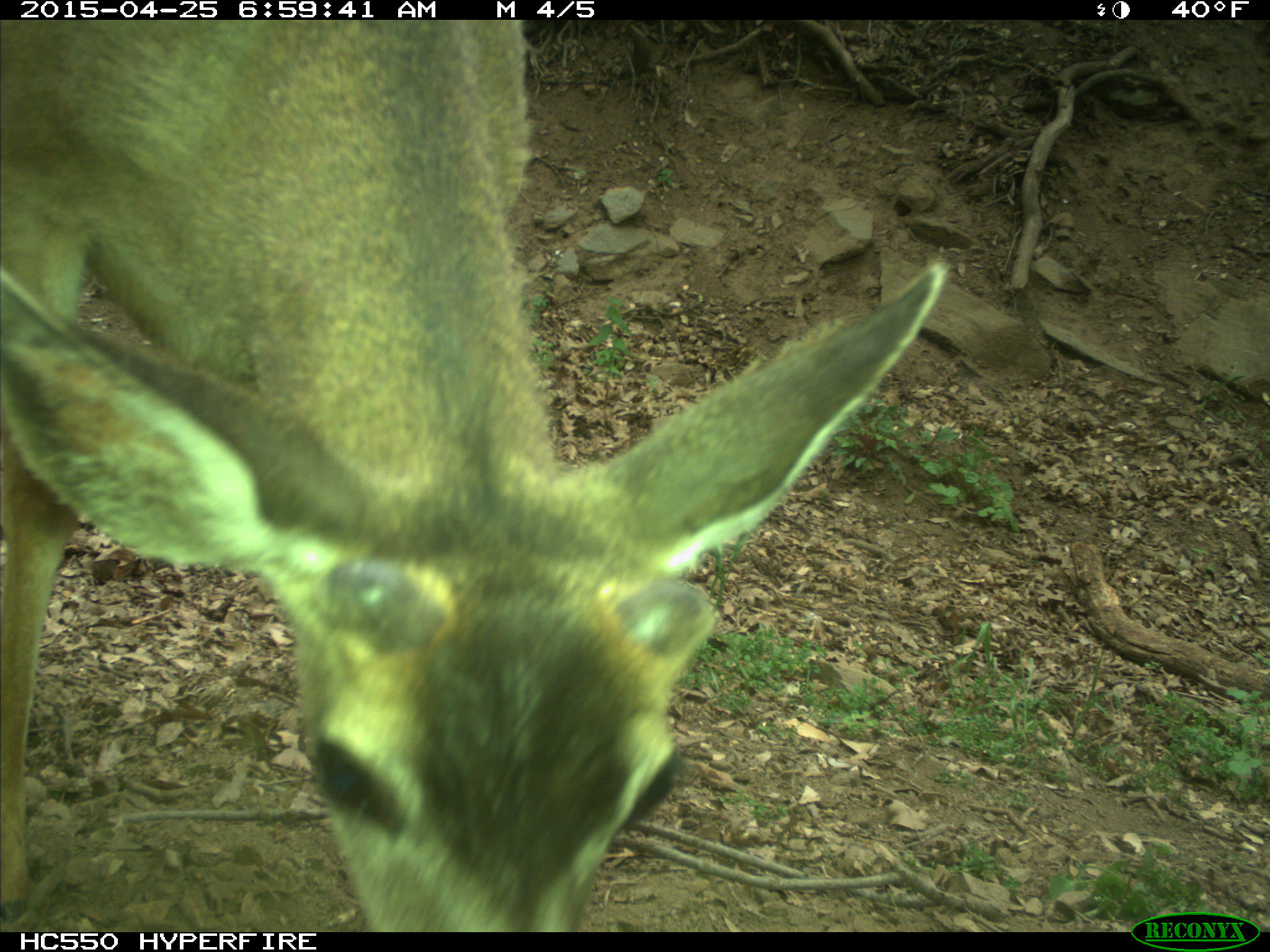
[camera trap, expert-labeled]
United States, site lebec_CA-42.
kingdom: Animalia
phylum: Chordata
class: Mammalia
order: Artiodactyla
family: Cervidae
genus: Odocoileus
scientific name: Odocoileus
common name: deer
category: unidentified deer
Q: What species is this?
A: Unidentified deer (deer) (Odocoileus).